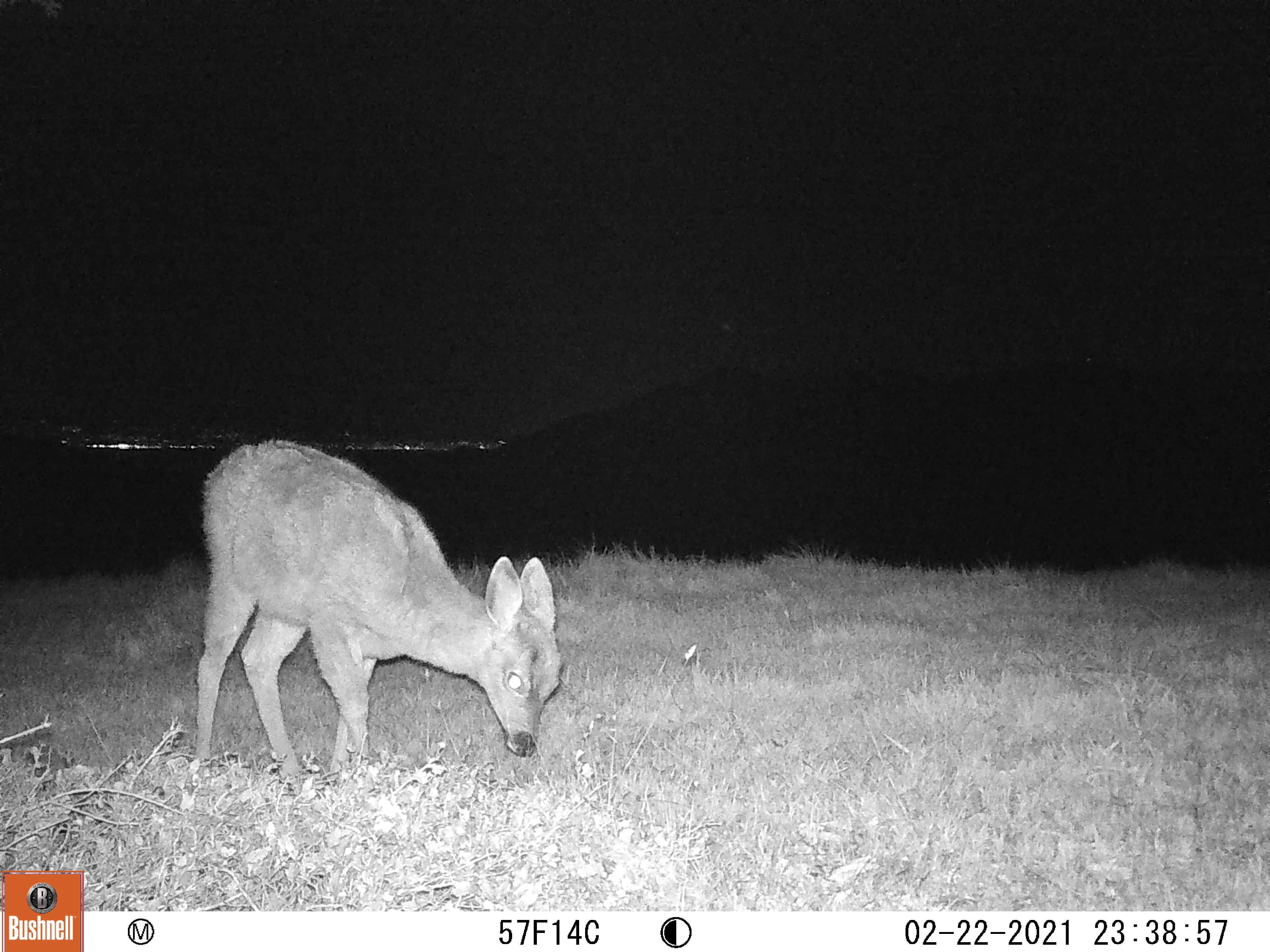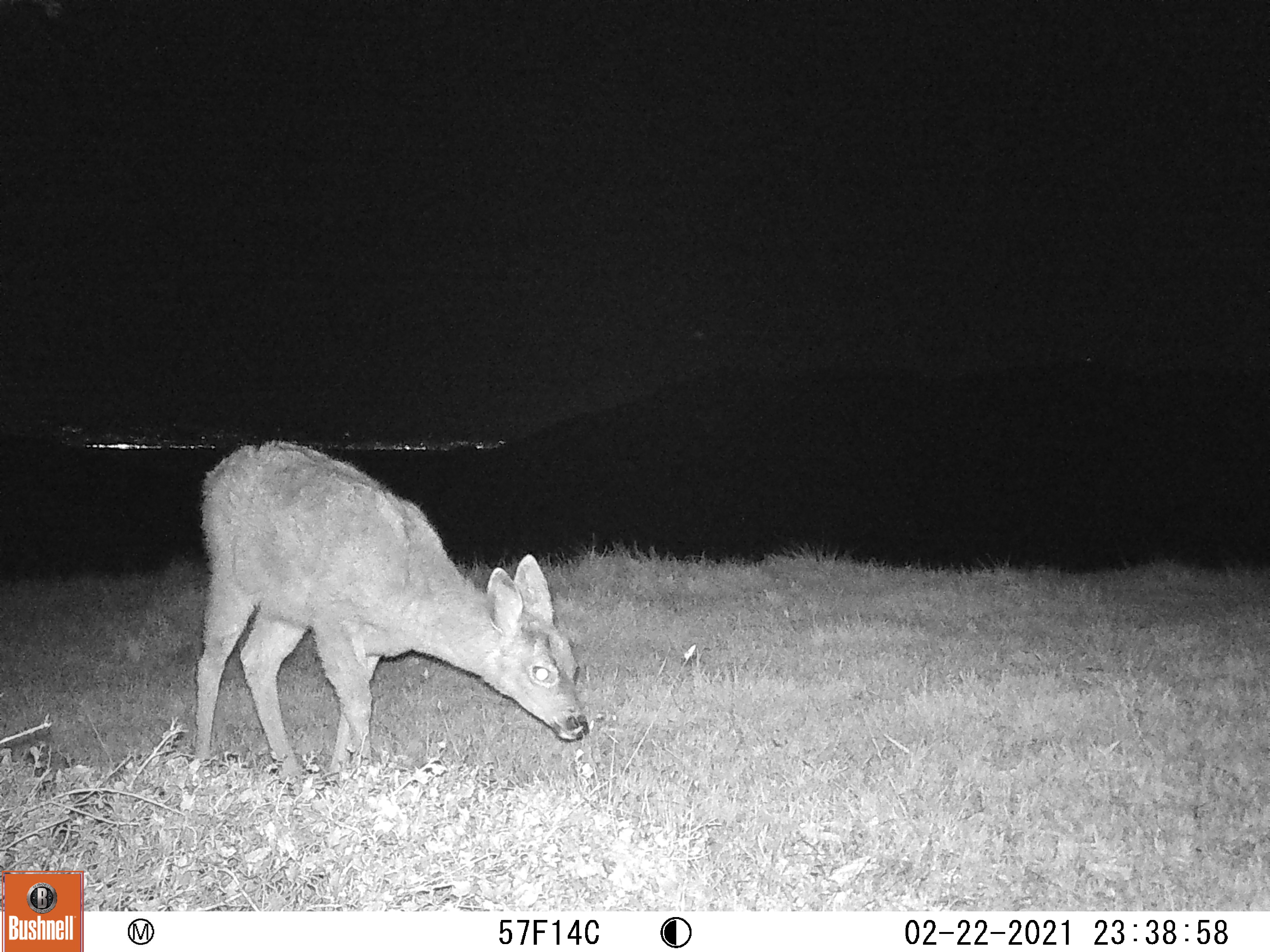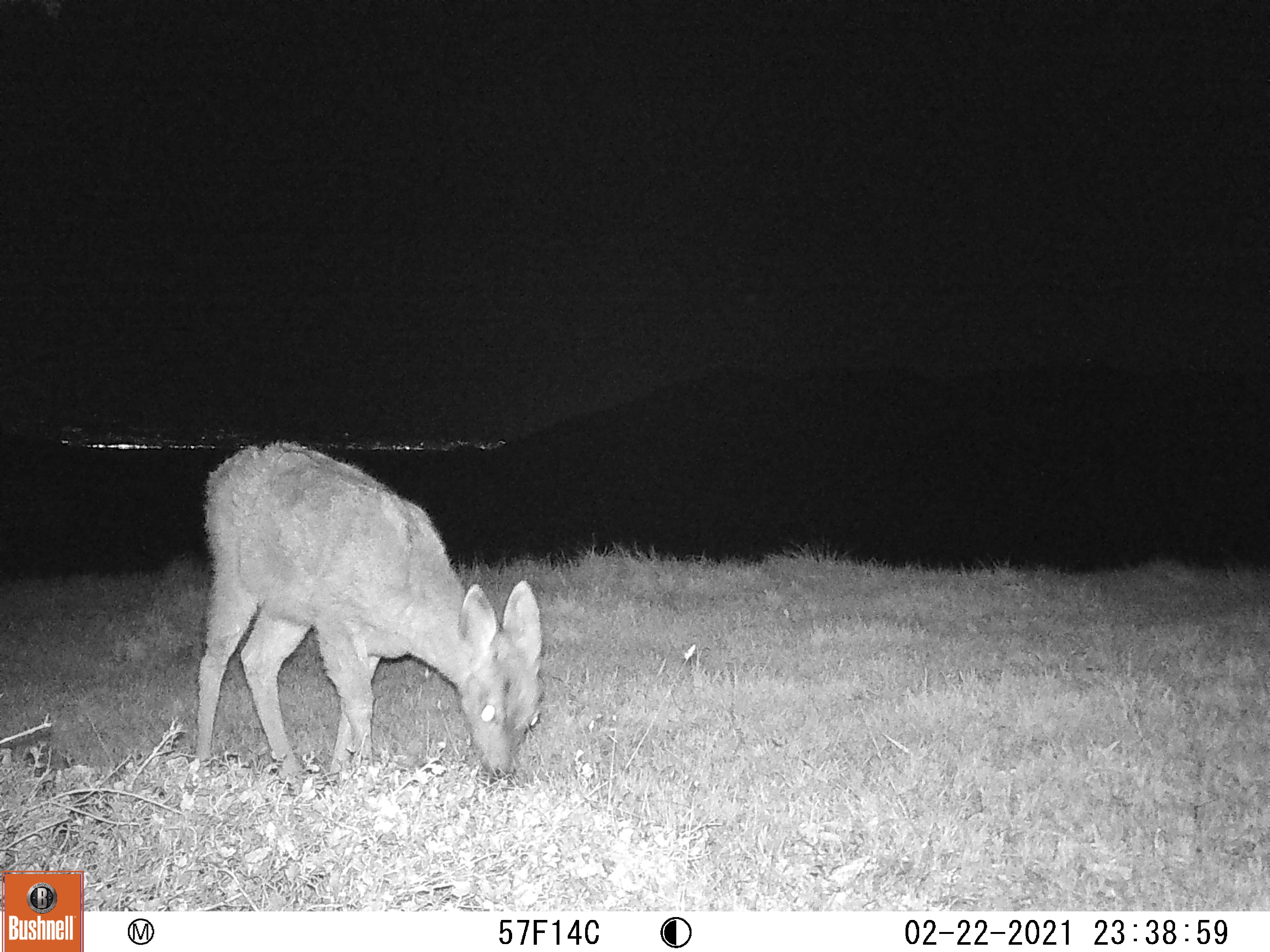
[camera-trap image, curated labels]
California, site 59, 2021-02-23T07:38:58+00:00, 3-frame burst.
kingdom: Animalia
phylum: Chordata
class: Mammalia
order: Artiodactyla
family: Cervidae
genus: Odocoileus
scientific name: Odocoileus hemionus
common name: mule deer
Mule deer (Odocoileus hemionus).